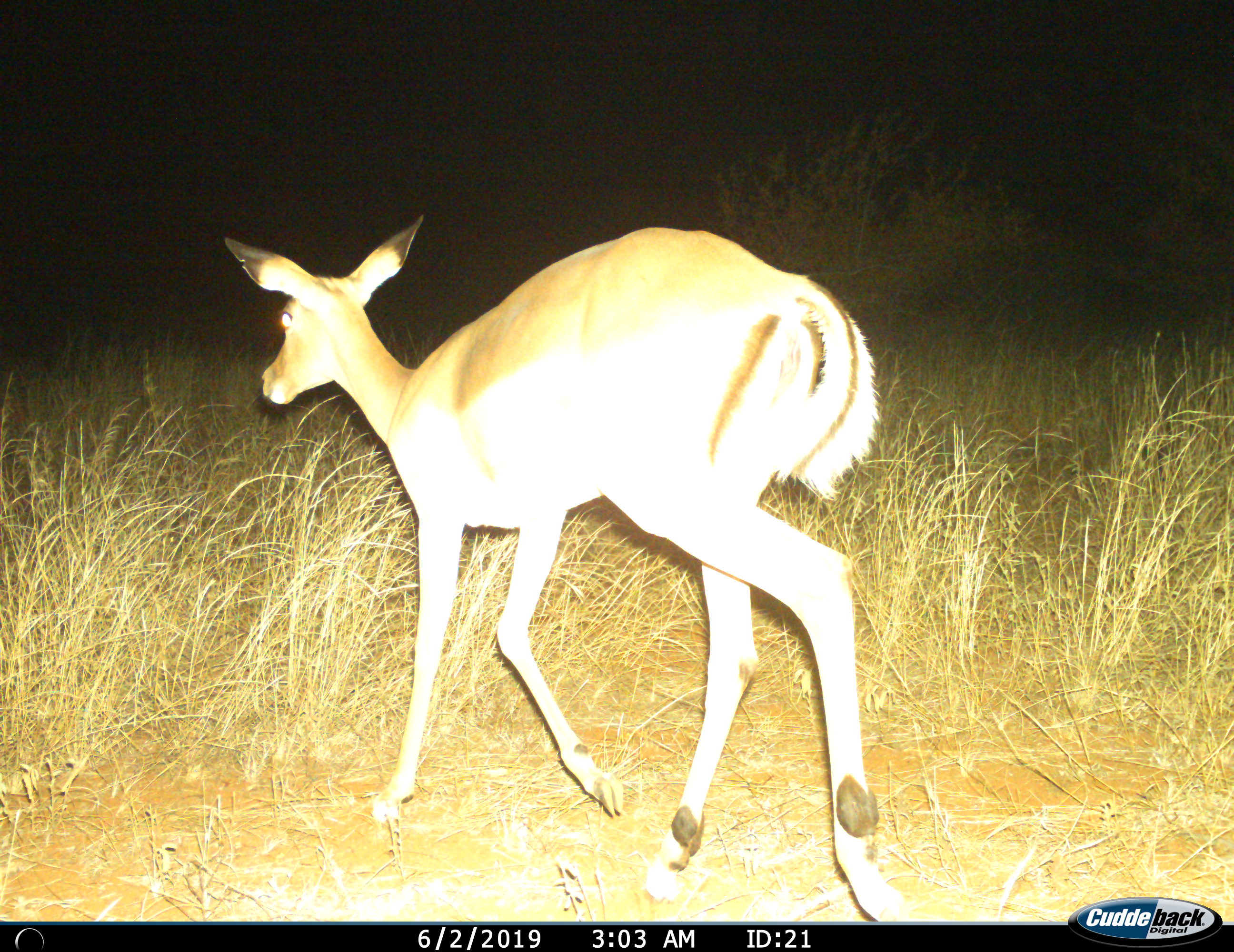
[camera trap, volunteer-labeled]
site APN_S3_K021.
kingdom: Animalia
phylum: Chordata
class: Mammalia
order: Artiodactyla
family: Bovidae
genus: Aepyceros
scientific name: Aepyceros melampus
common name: impala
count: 1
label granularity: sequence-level